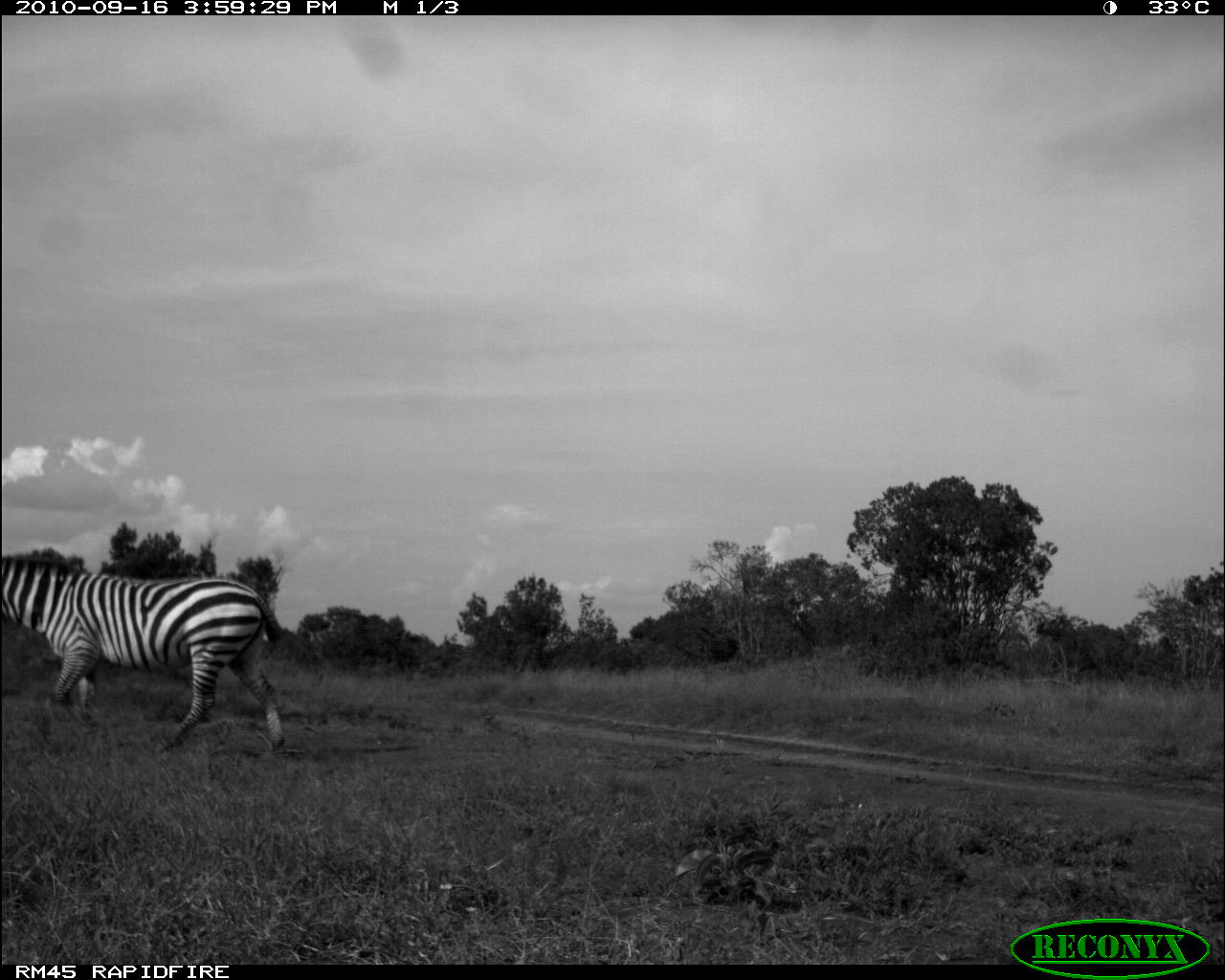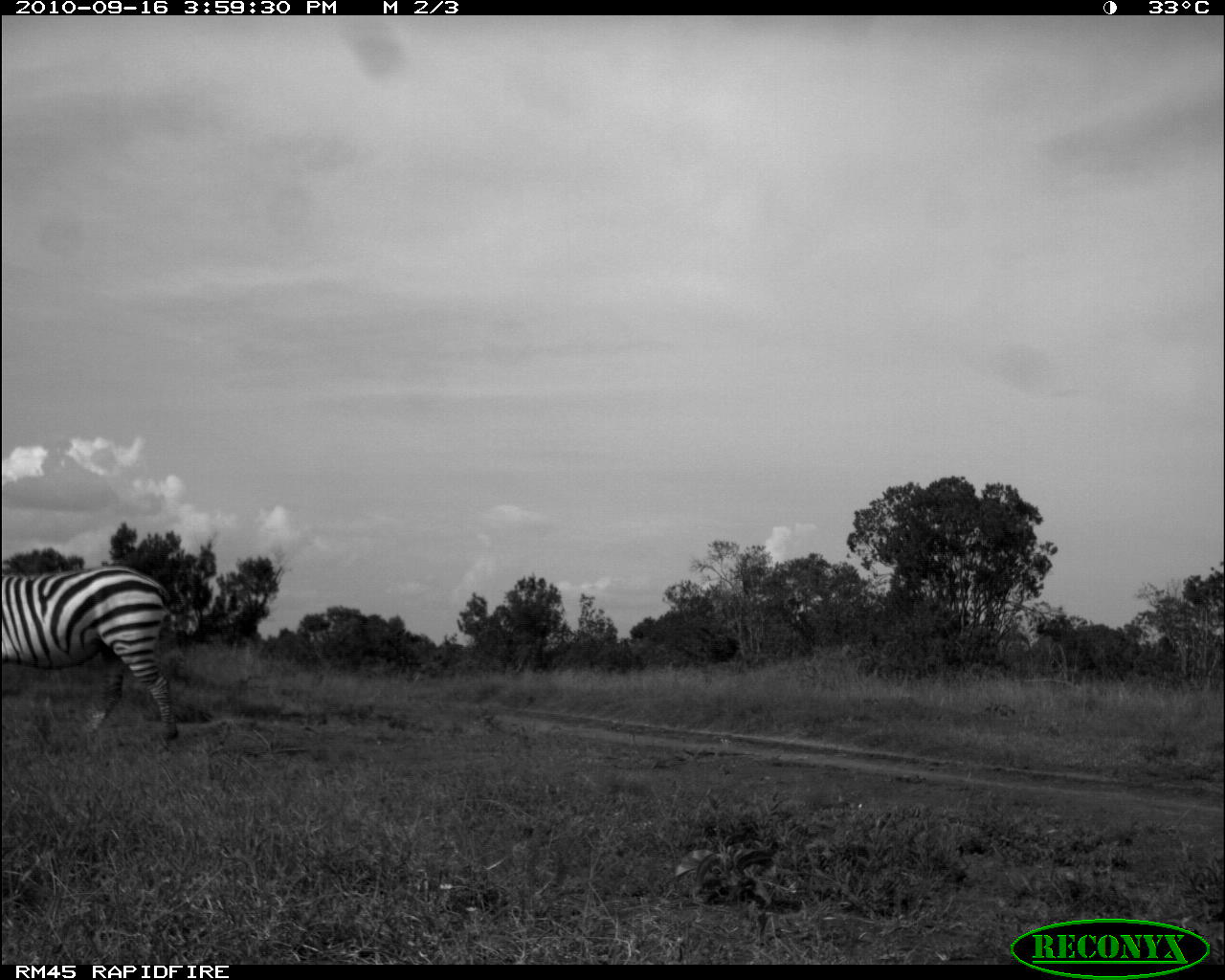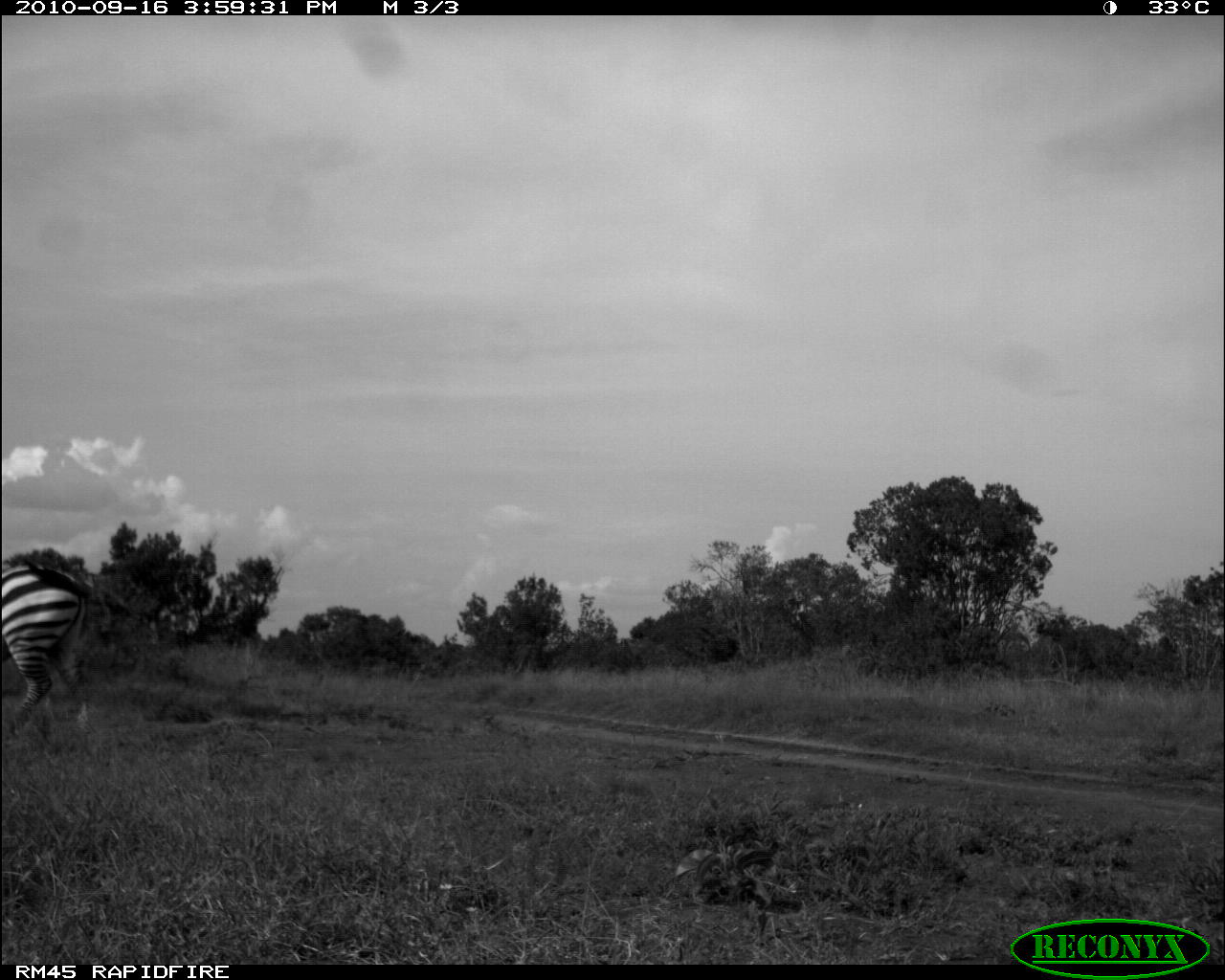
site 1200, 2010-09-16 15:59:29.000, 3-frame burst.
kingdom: Animalia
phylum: Chordata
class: Mammalia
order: Perissodactyla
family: Equidae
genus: Equus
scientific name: Equus quagga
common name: plains zebra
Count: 1.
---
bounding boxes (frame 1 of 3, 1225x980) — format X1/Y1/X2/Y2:
equus quagga: 0/553/287/750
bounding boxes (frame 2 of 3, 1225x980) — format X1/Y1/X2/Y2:
equus quagga: 1/558/185/735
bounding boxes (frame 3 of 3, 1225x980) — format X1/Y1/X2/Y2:
equus quagga: 0/555/96/745